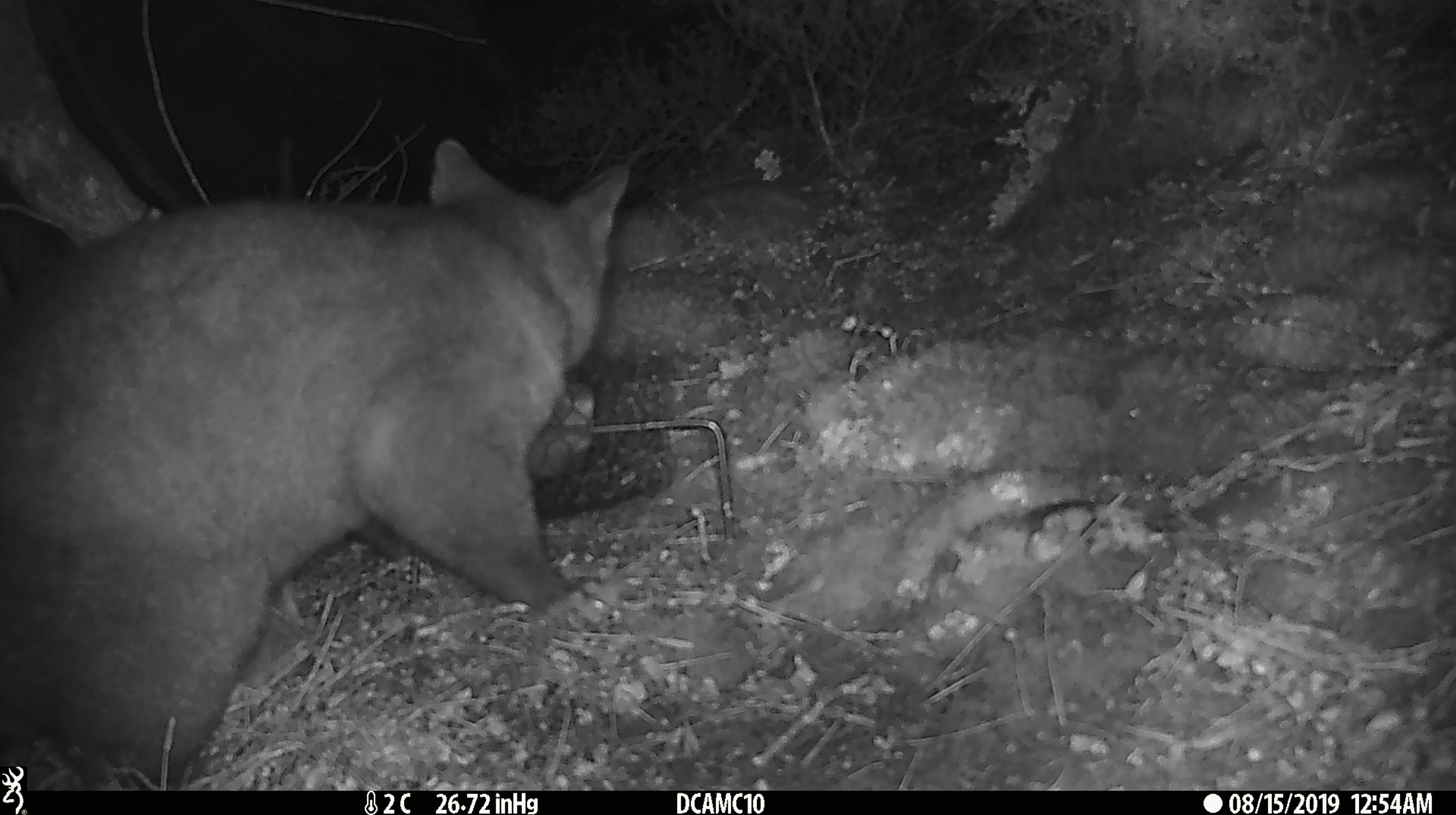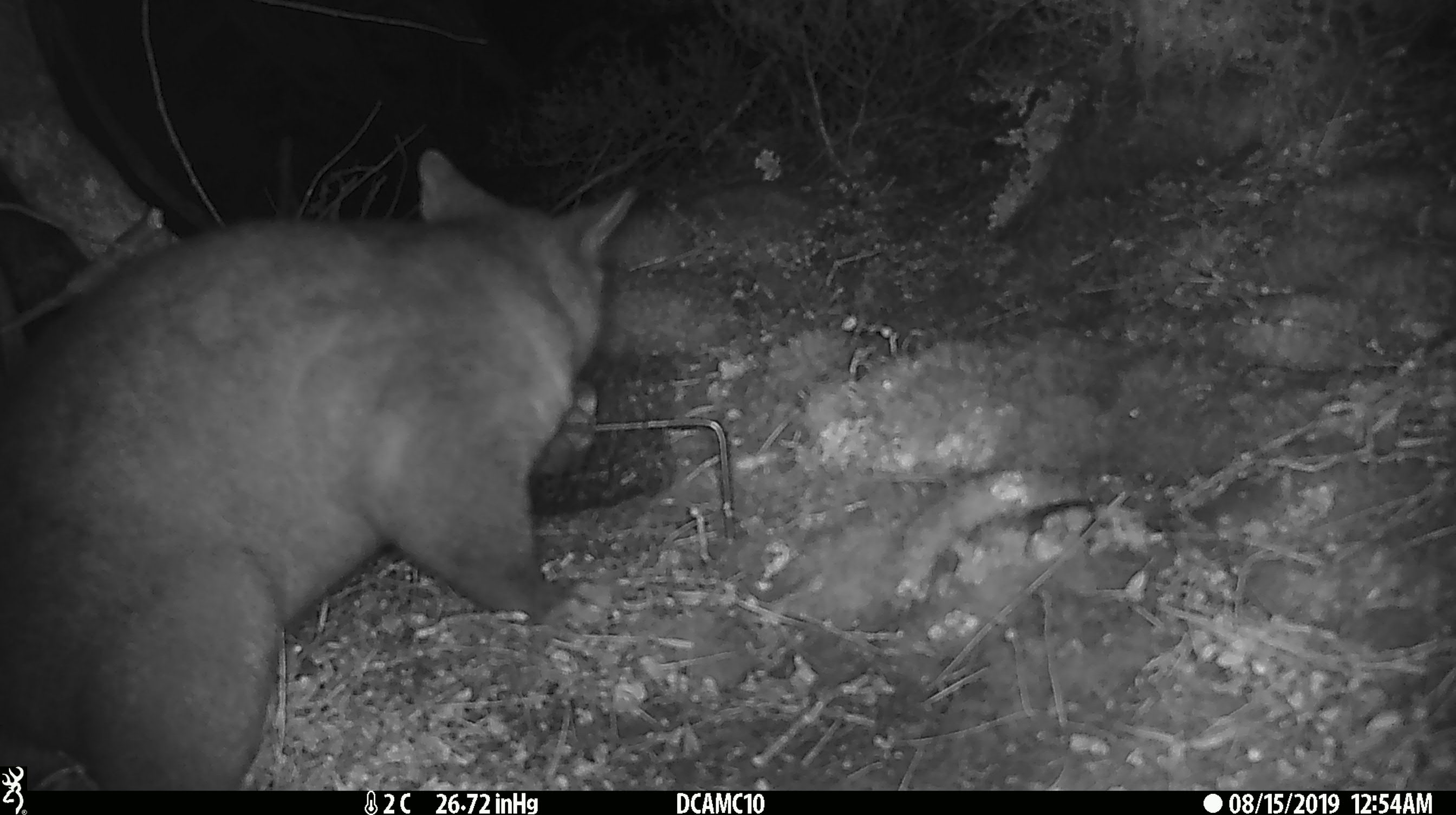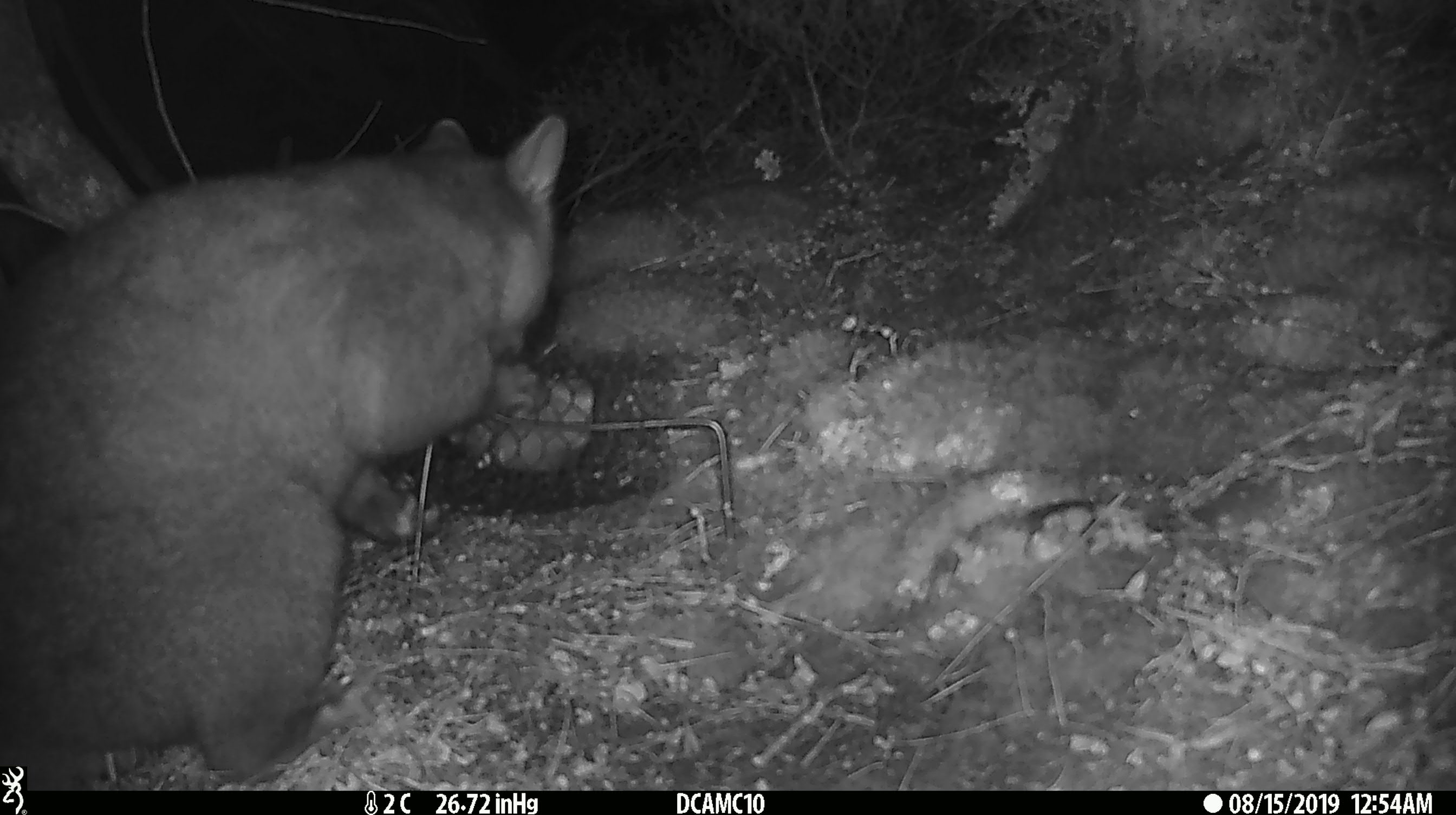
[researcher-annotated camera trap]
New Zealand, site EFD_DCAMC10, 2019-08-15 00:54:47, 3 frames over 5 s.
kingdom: Animalia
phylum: Chordata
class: Mammalia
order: Diprotodontia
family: Phalangeridae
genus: Trichosurus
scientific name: Trichosurus vulpecula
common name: common brushtail possum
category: possum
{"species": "possum (common brushtail possum) (Trichosurus vulpecula)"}